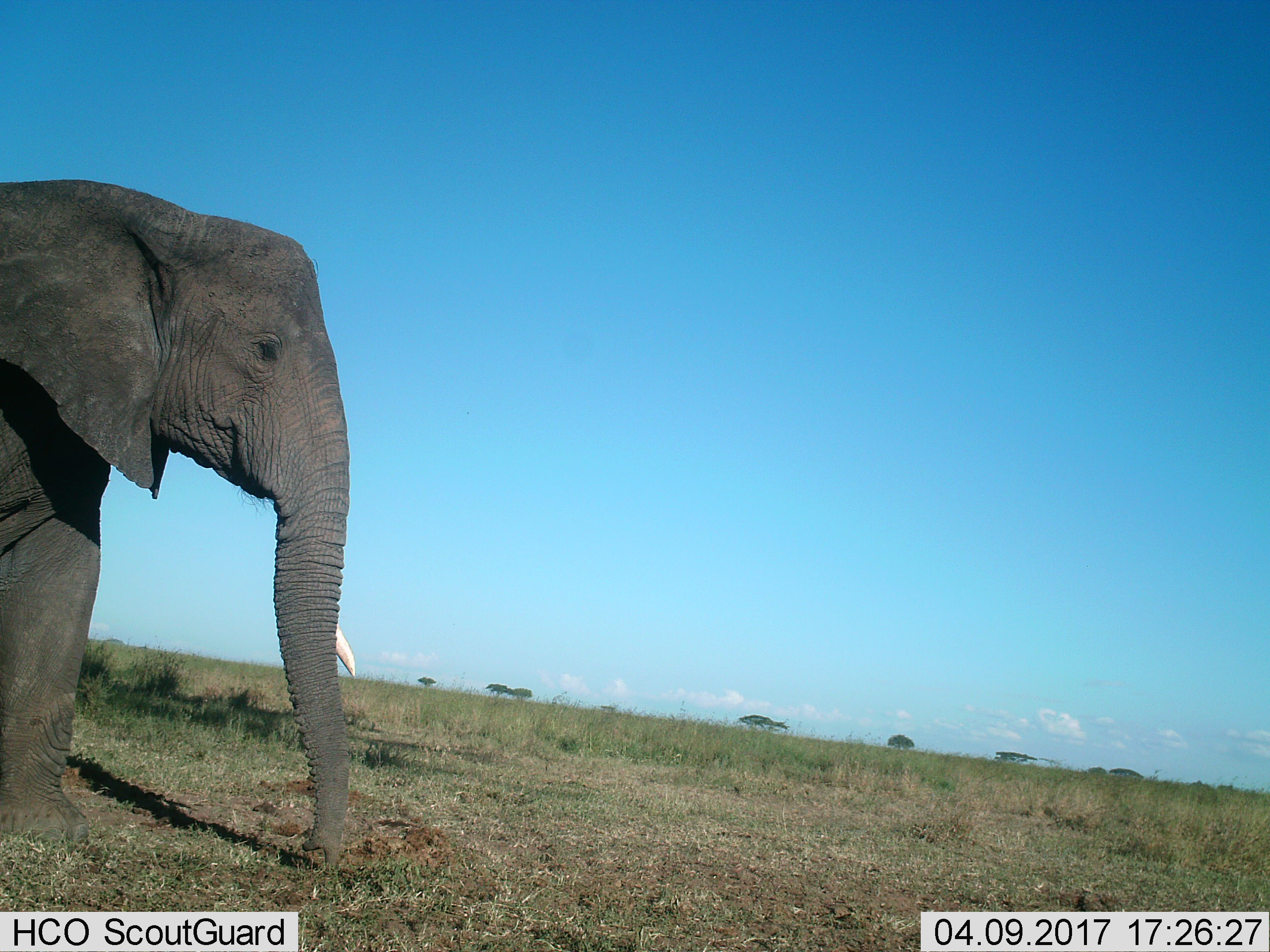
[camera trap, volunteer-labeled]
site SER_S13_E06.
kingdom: Animalia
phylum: Chordata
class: Mammalia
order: Proboscidea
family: Elephantidae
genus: Loxodonta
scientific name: Loxodonta africana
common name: african bush elephant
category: elephant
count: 1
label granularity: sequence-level